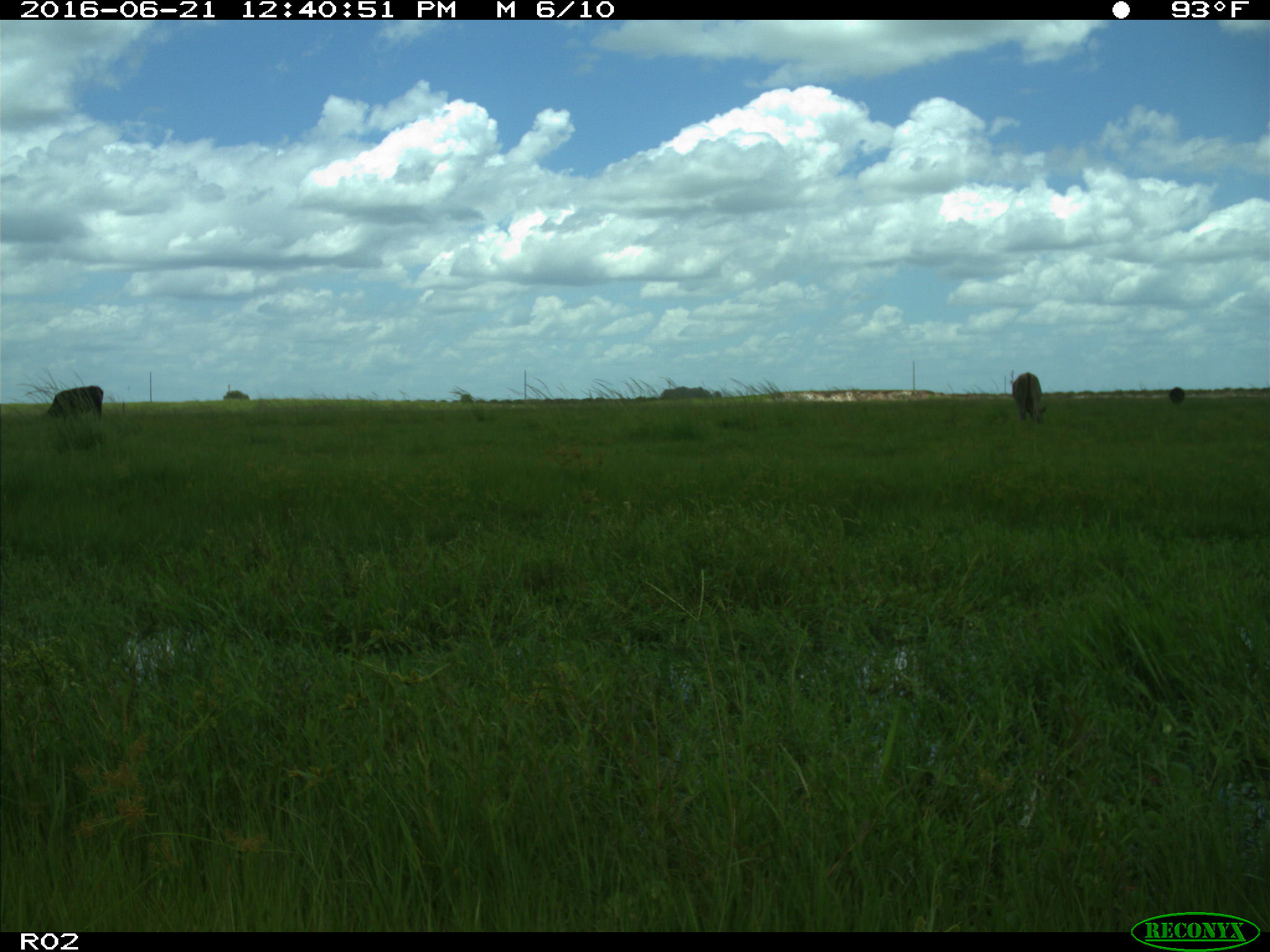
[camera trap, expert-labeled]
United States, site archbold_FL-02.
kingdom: Animalia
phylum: Chordata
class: Mammalia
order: Artiodactyla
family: Bovidae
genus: Bos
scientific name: Bos taurus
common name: domestic cow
Bos taurus (domestic cow).